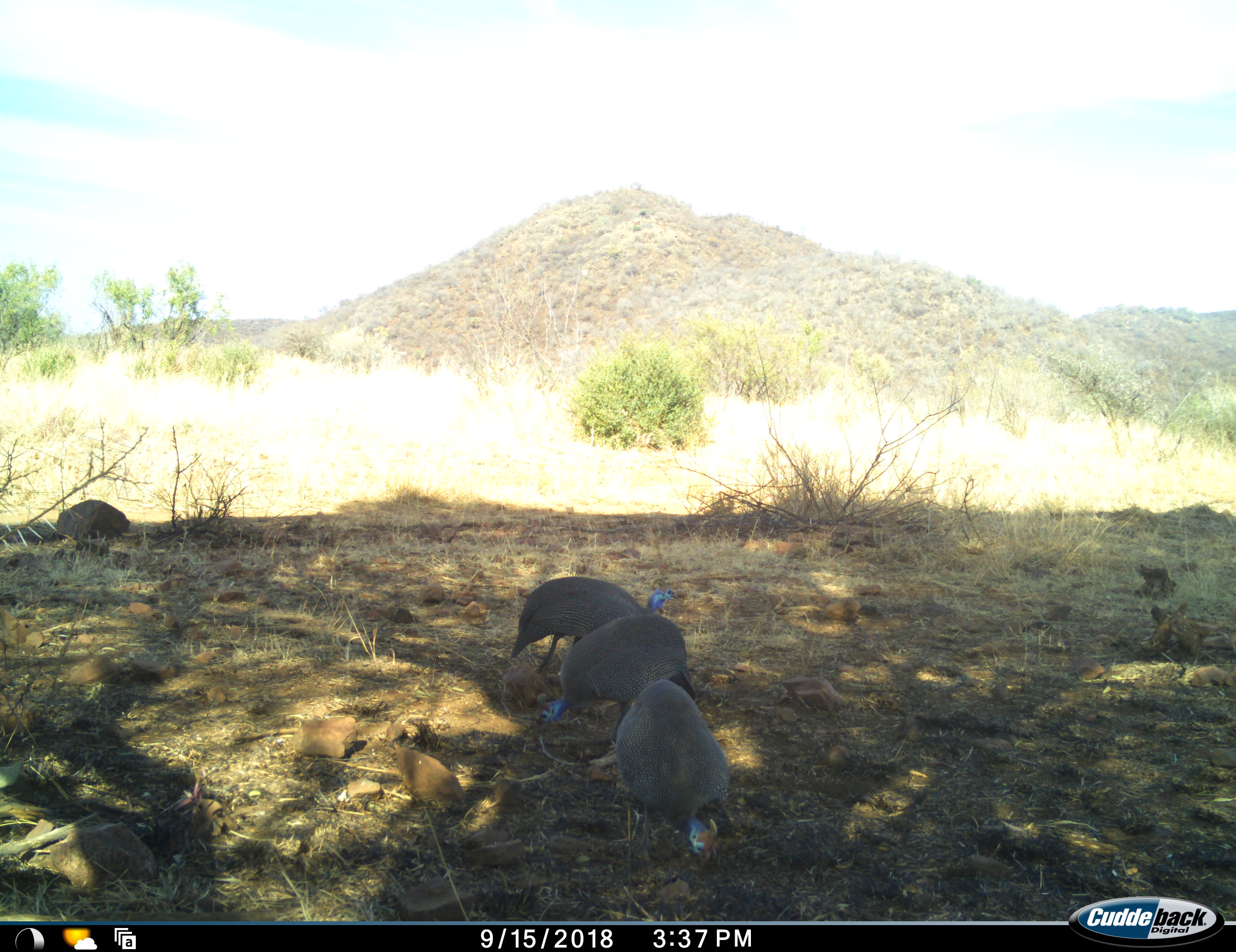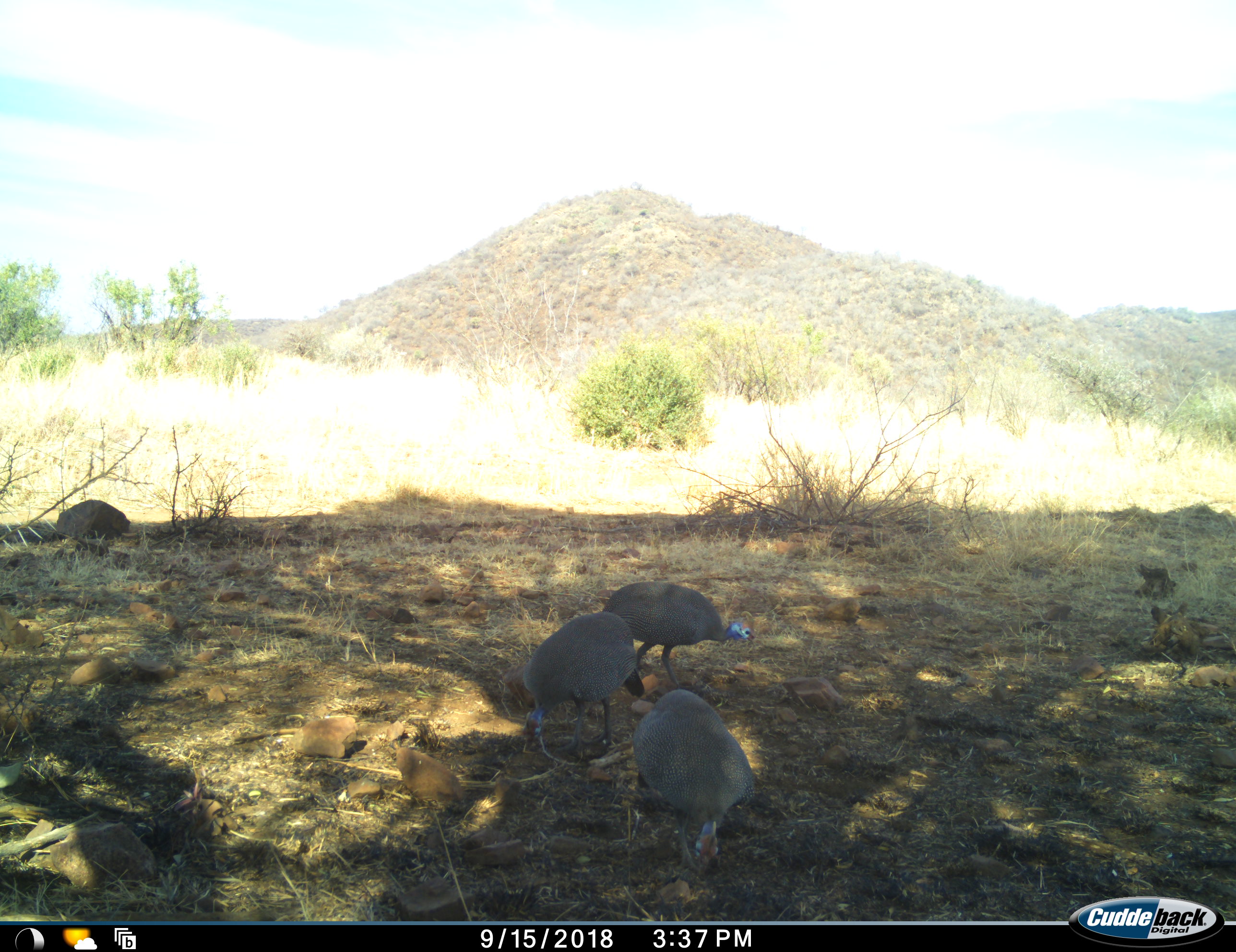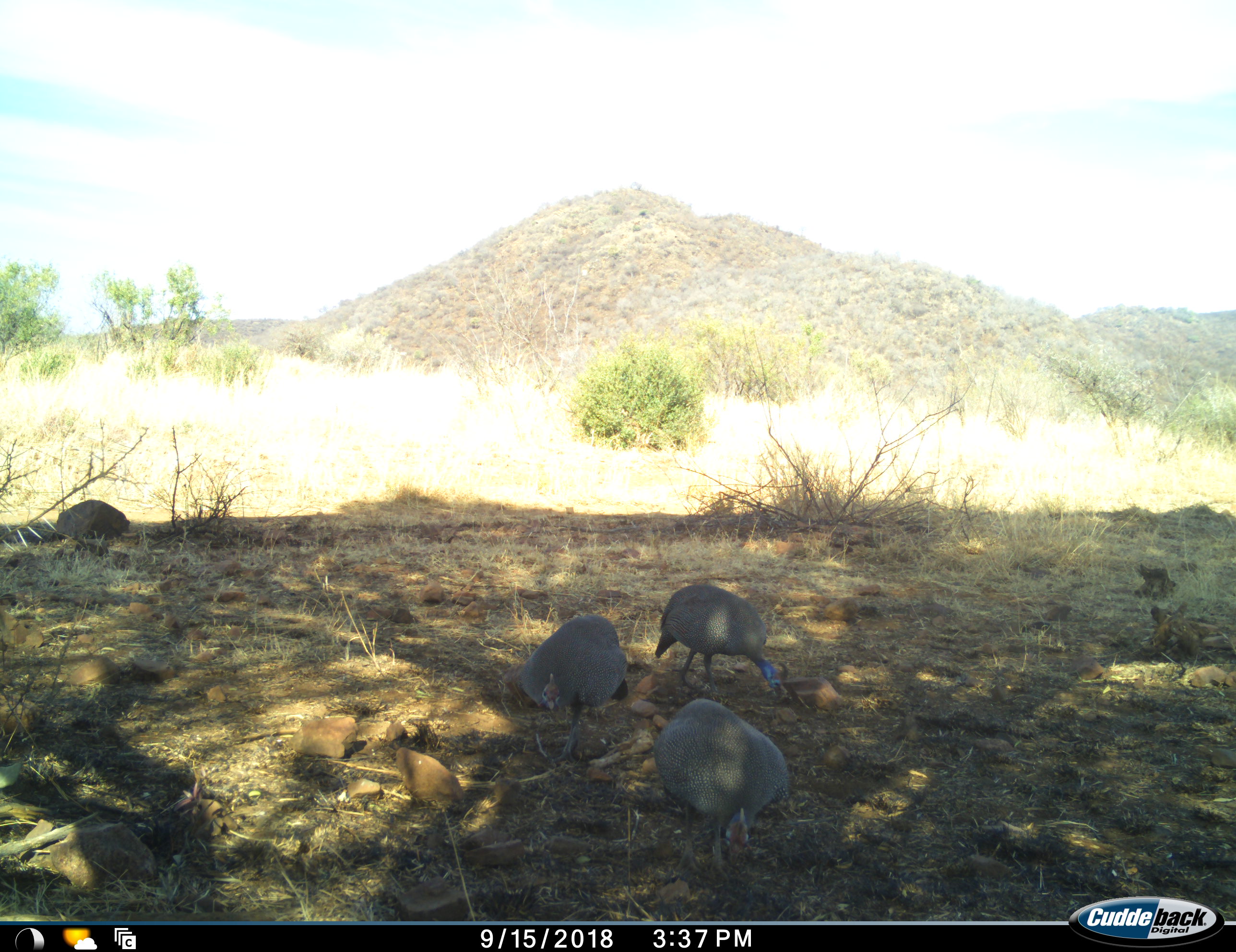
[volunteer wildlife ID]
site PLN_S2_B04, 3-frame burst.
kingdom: Animalia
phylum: Chordata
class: Aves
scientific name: Aves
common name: bird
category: birdother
Birdother (bird) (Aves), count 3. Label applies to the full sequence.